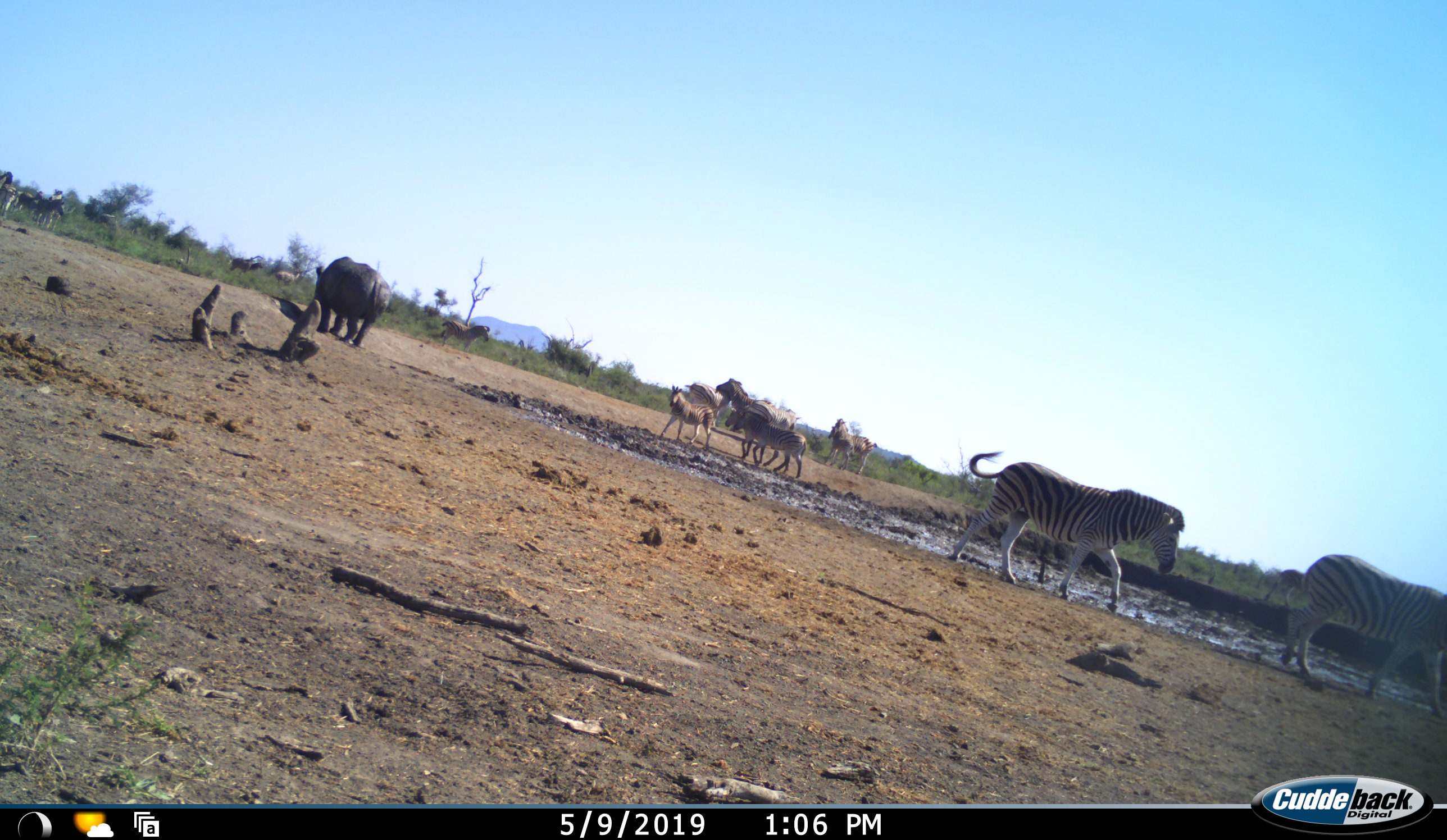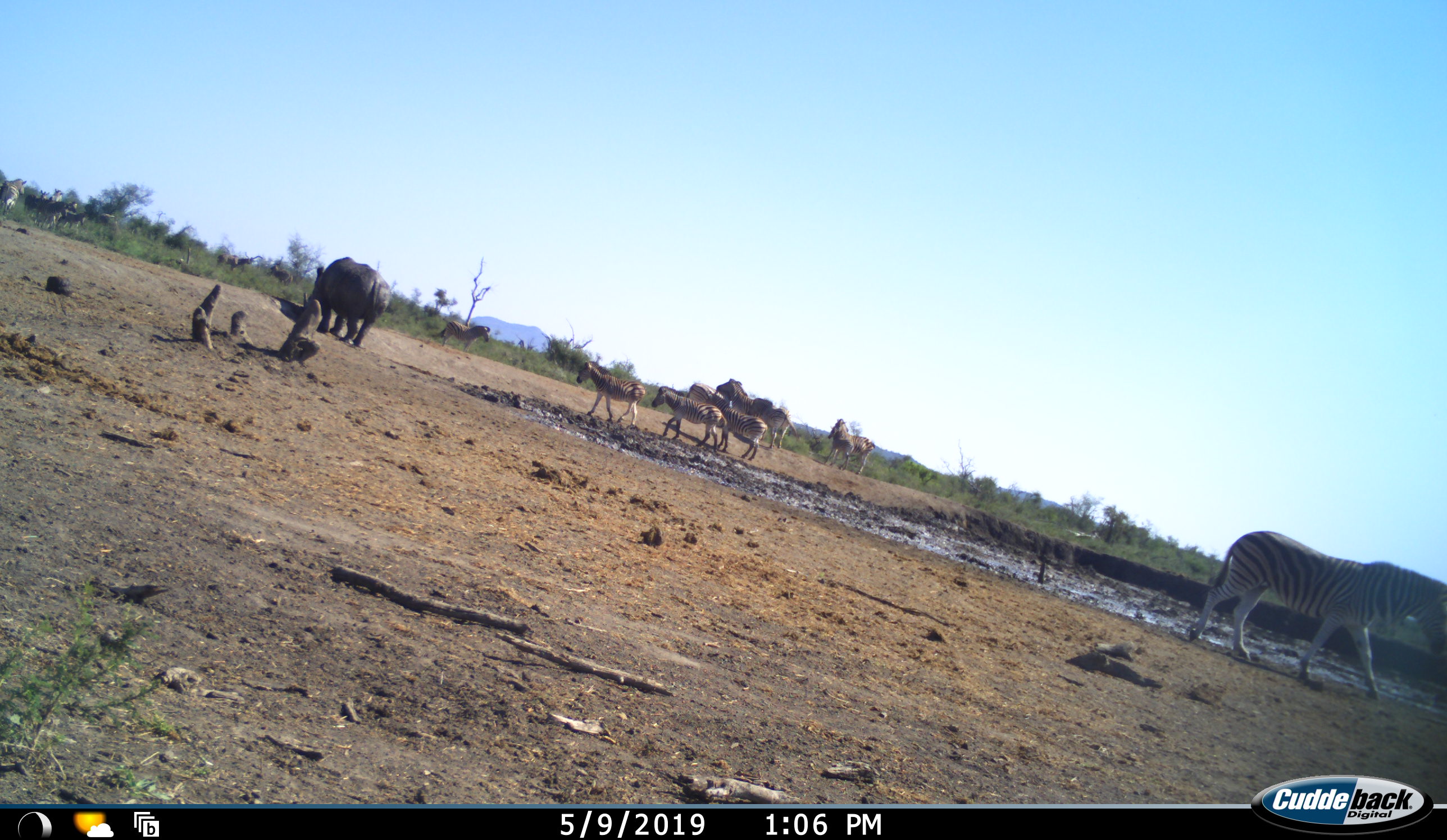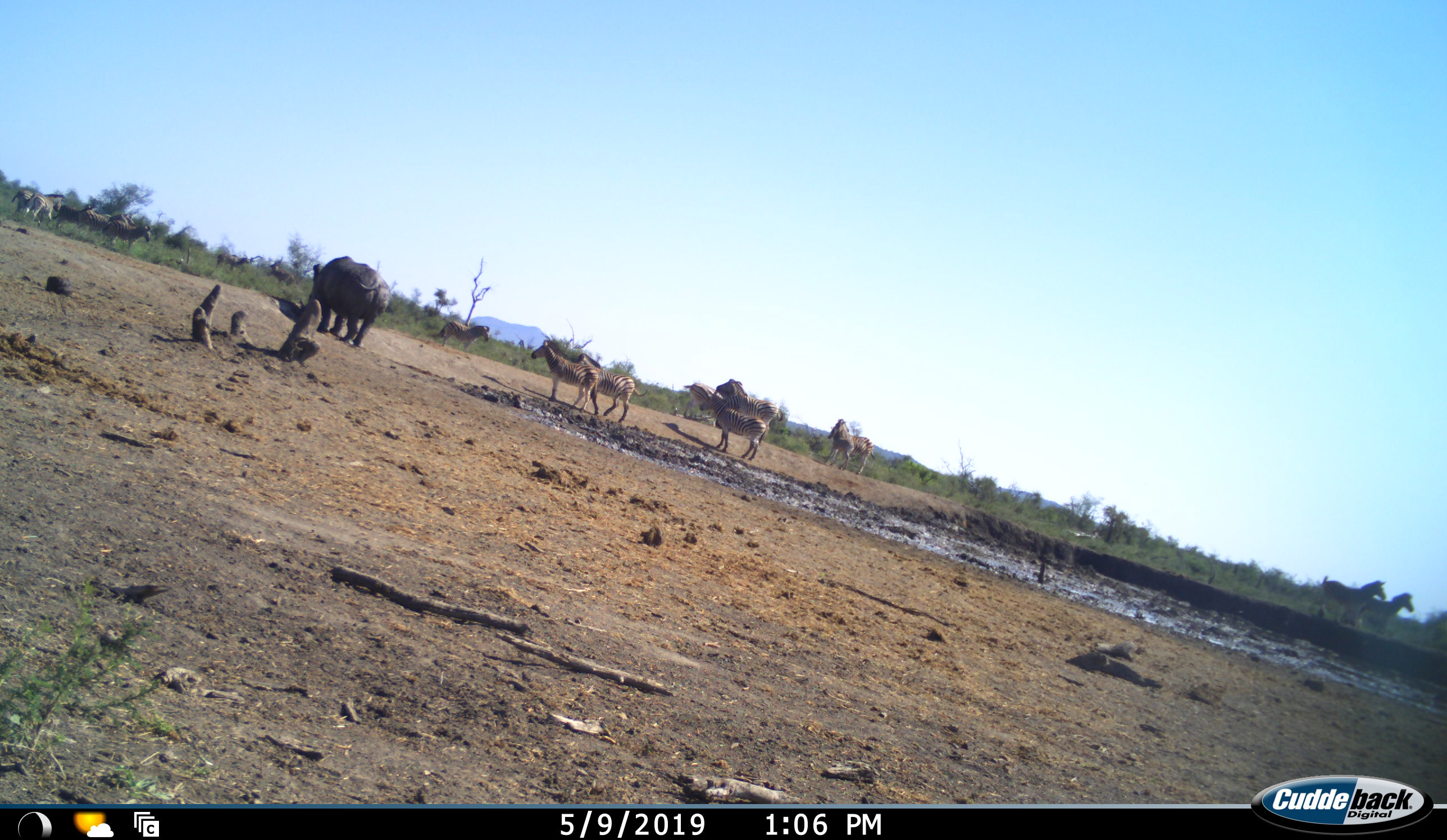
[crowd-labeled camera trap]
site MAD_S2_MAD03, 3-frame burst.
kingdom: Animalia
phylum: Chordata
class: Mammalia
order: Perissodactyla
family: Rhinocerotidae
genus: Ceratotherium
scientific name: Ceratotherium simum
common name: white rhinoceros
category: rhinoceroswhite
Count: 1.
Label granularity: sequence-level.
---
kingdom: Animalia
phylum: Chordata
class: Mammalia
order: Perissodactyla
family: Equidae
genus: Equus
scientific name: Equus quagga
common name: plains zebra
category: zebraplains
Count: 11-50.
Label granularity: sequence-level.